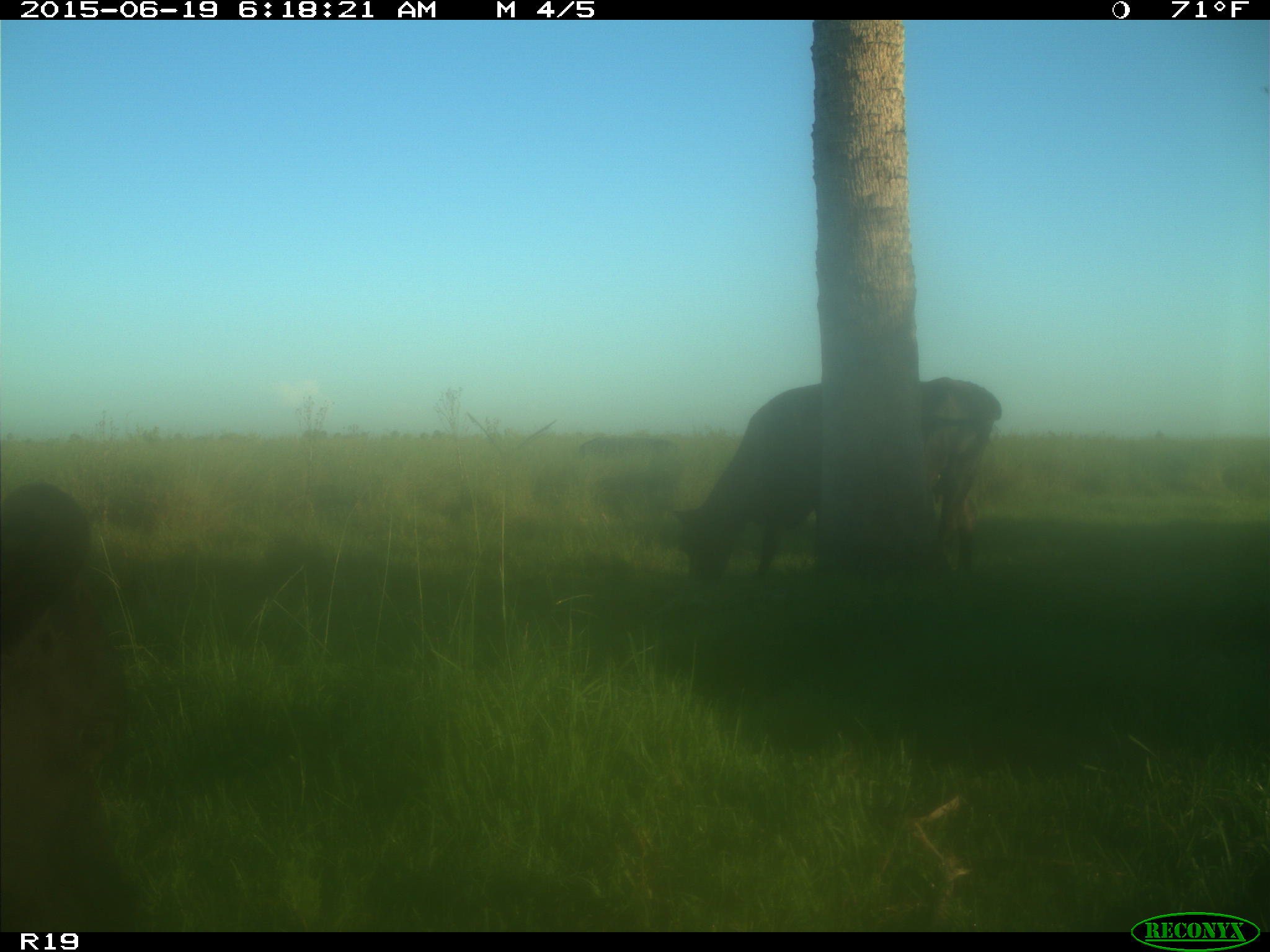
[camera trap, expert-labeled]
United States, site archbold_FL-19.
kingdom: Animalia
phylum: Chordata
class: Mammalia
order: Artiodactyla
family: Bovidae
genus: Bos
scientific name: Bos taurus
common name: domestic cow